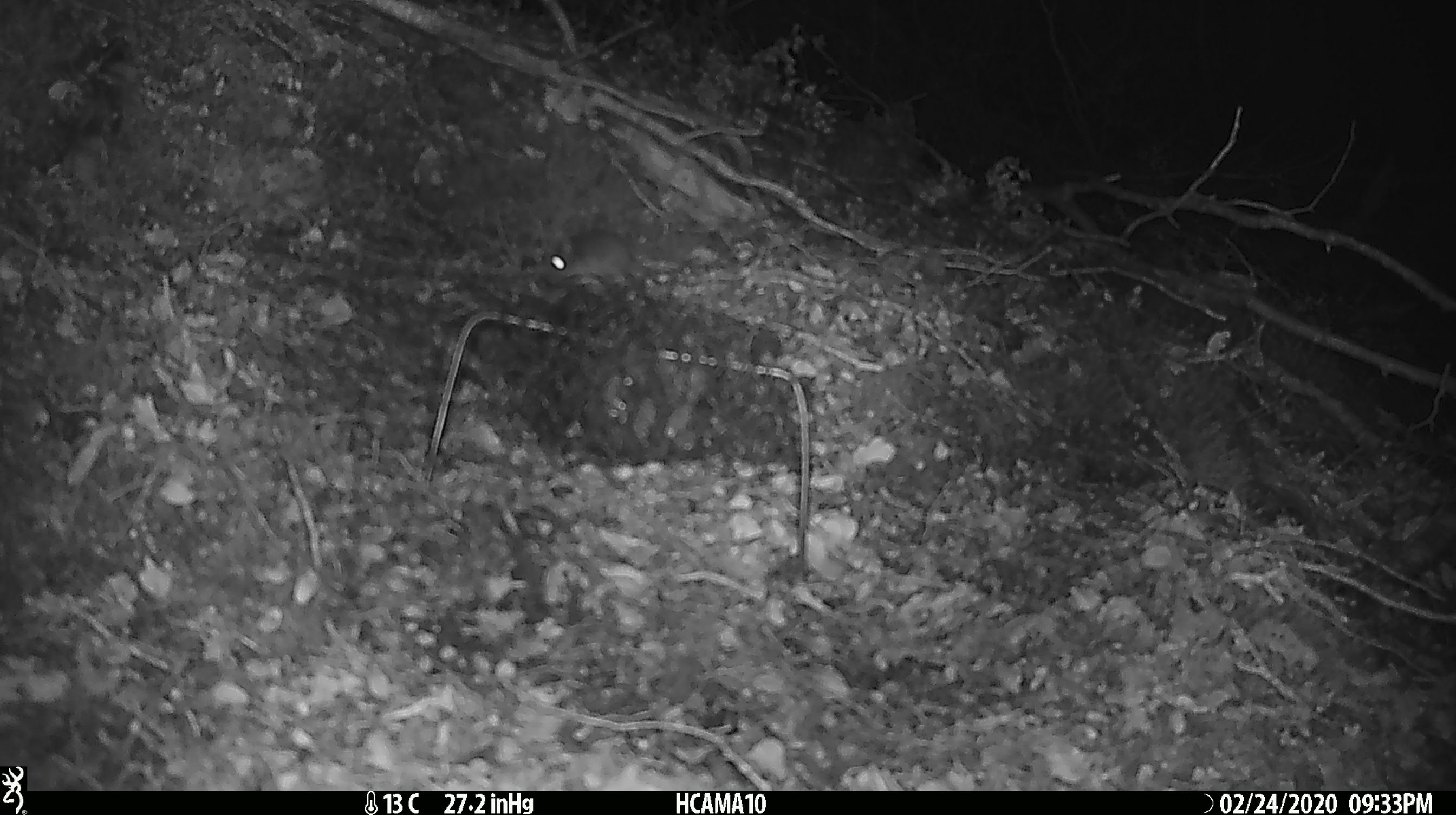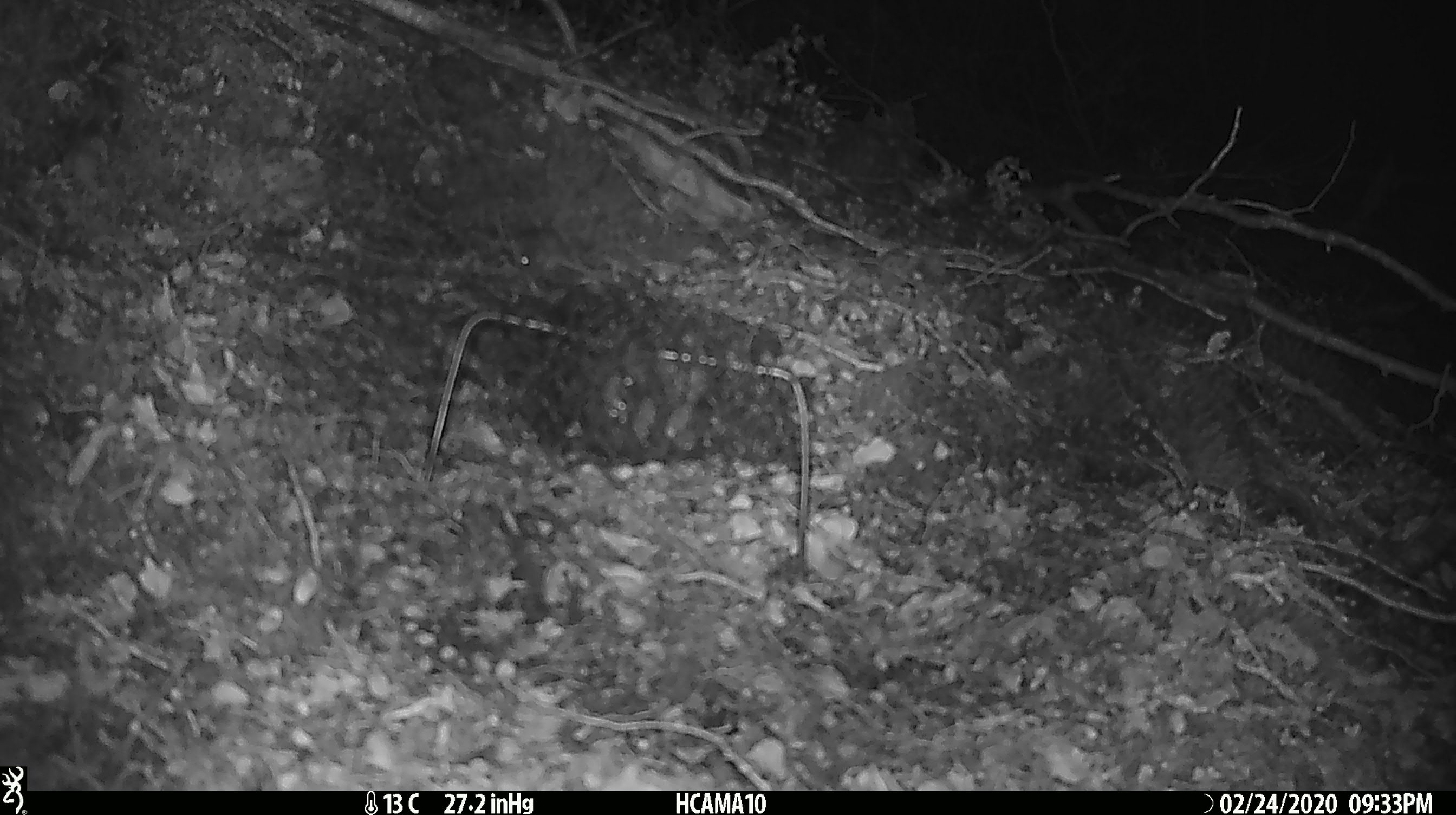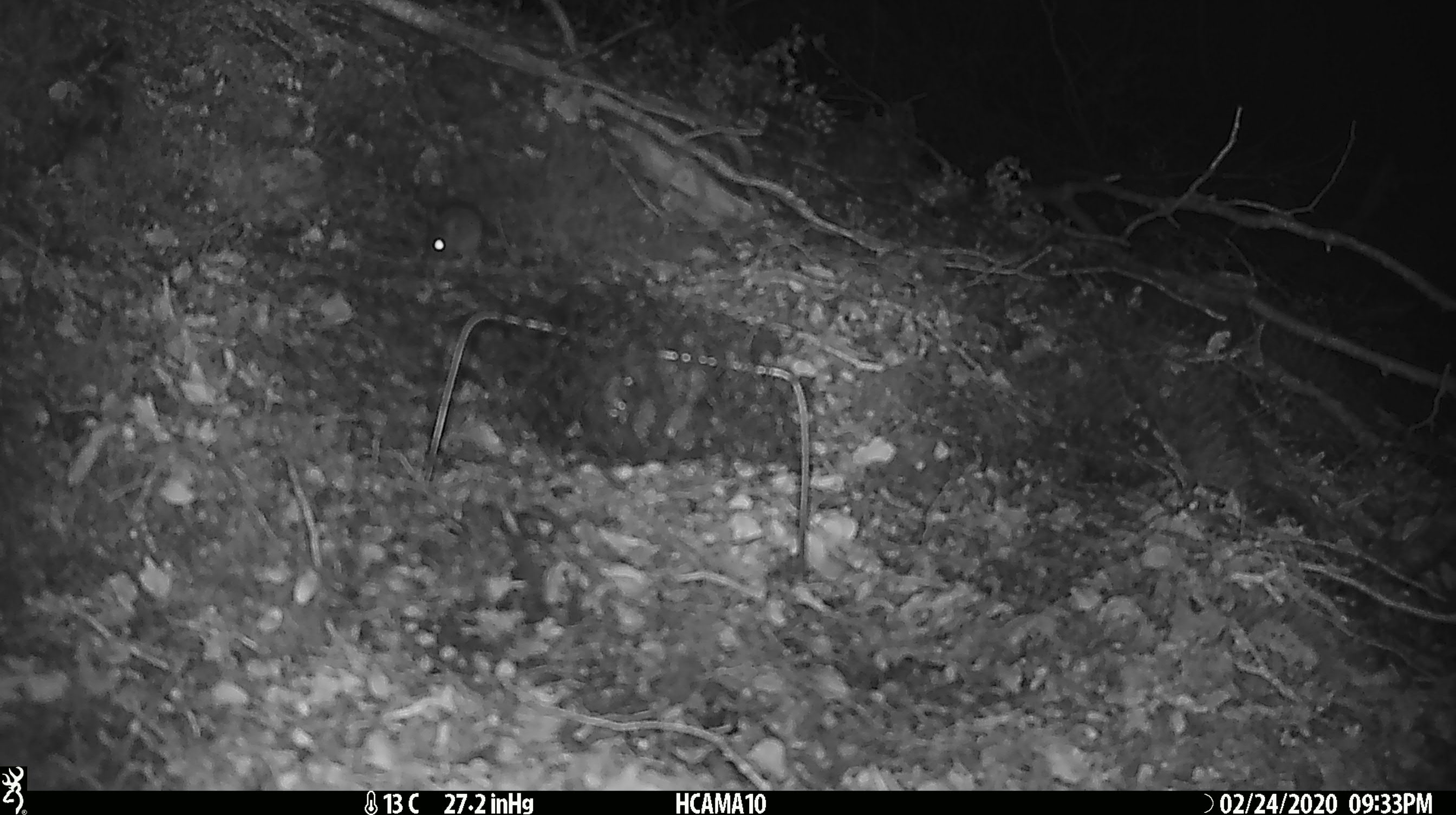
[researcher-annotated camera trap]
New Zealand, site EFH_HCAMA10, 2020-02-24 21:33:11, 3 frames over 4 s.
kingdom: Animalia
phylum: Chordata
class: Mammalia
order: Rodentia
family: Muridae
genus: Mus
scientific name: Mus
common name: mouse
Mouse (Mus).